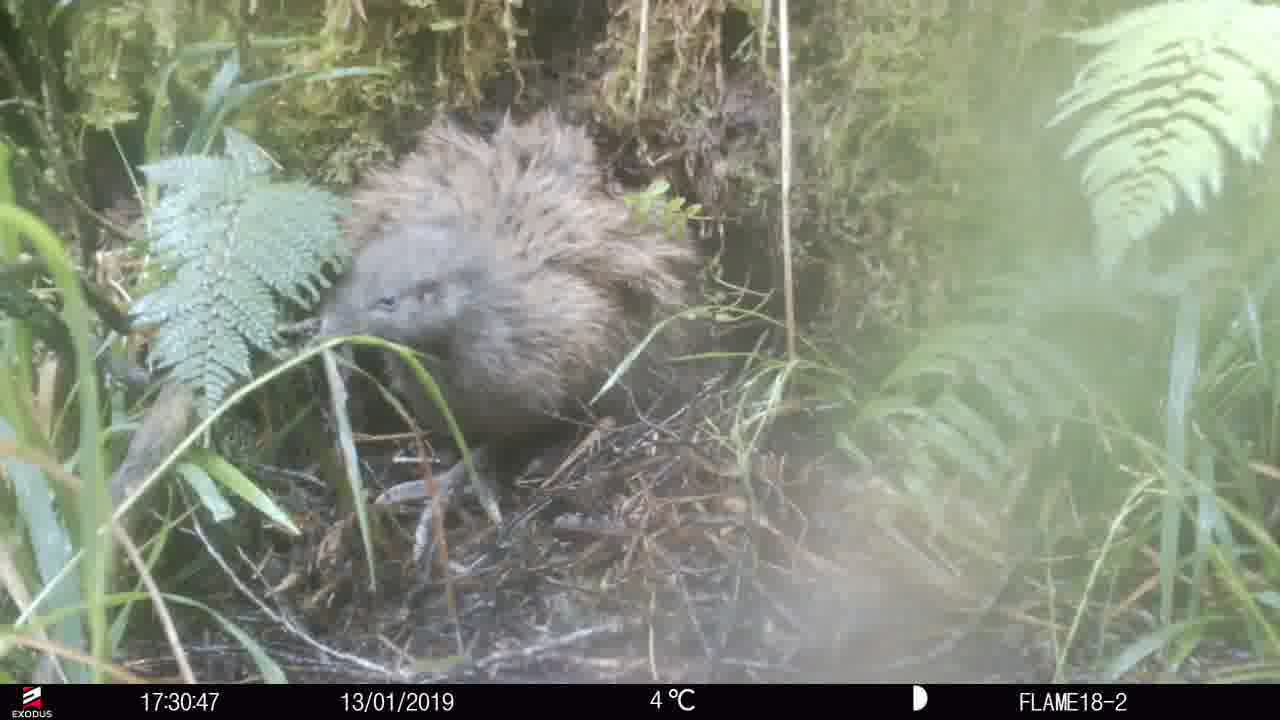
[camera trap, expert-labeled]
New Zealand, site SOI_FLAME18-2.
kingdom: Animalia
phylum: Chordata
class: Aves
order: Apterygiformes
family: Apterygidae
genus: Apteryx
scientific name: Apteryx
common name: kiwi